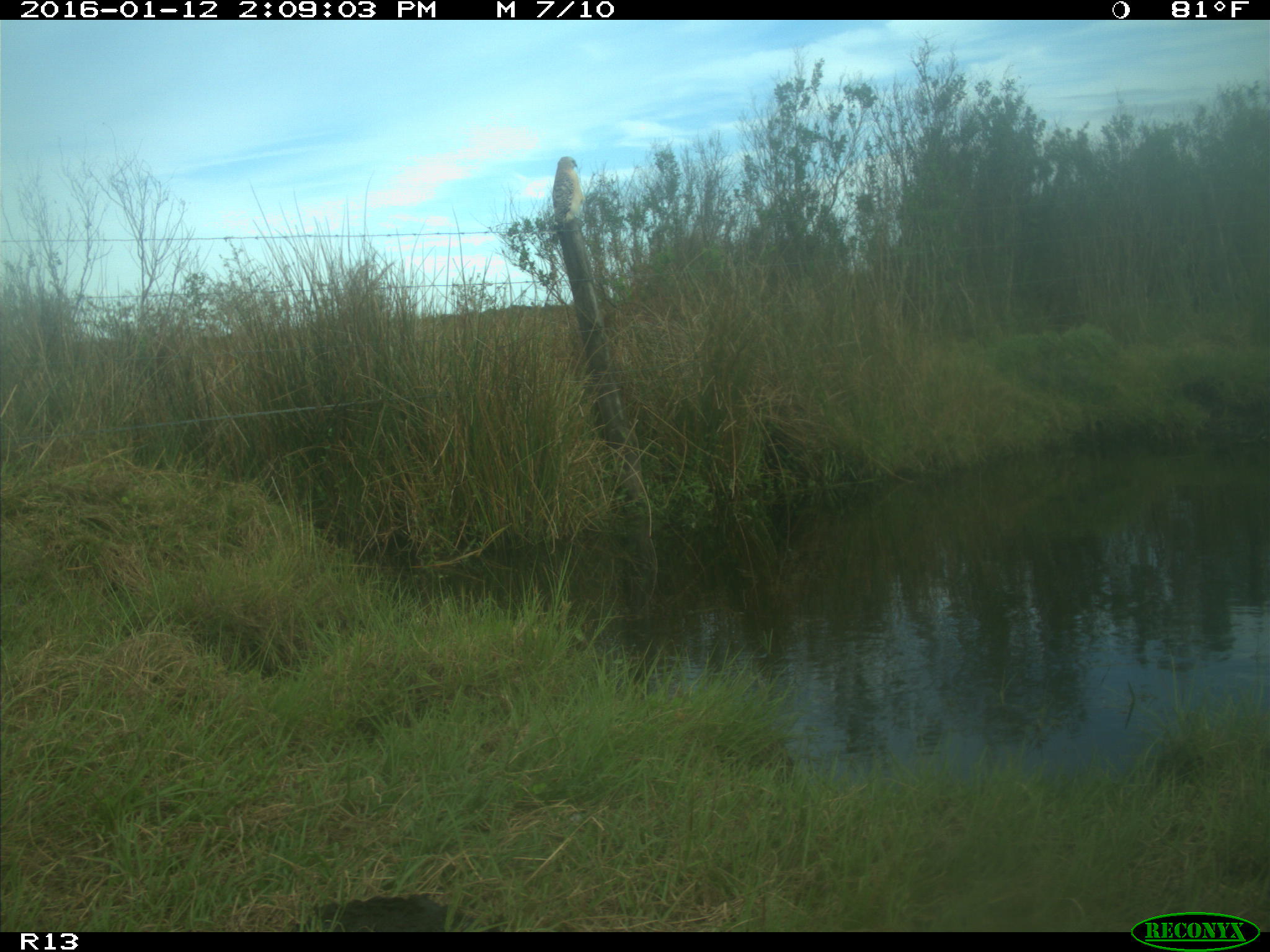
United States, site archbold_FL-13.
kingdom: Animalia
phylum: Chordata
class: Aves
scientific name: Aves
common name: birds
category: unidentified bird